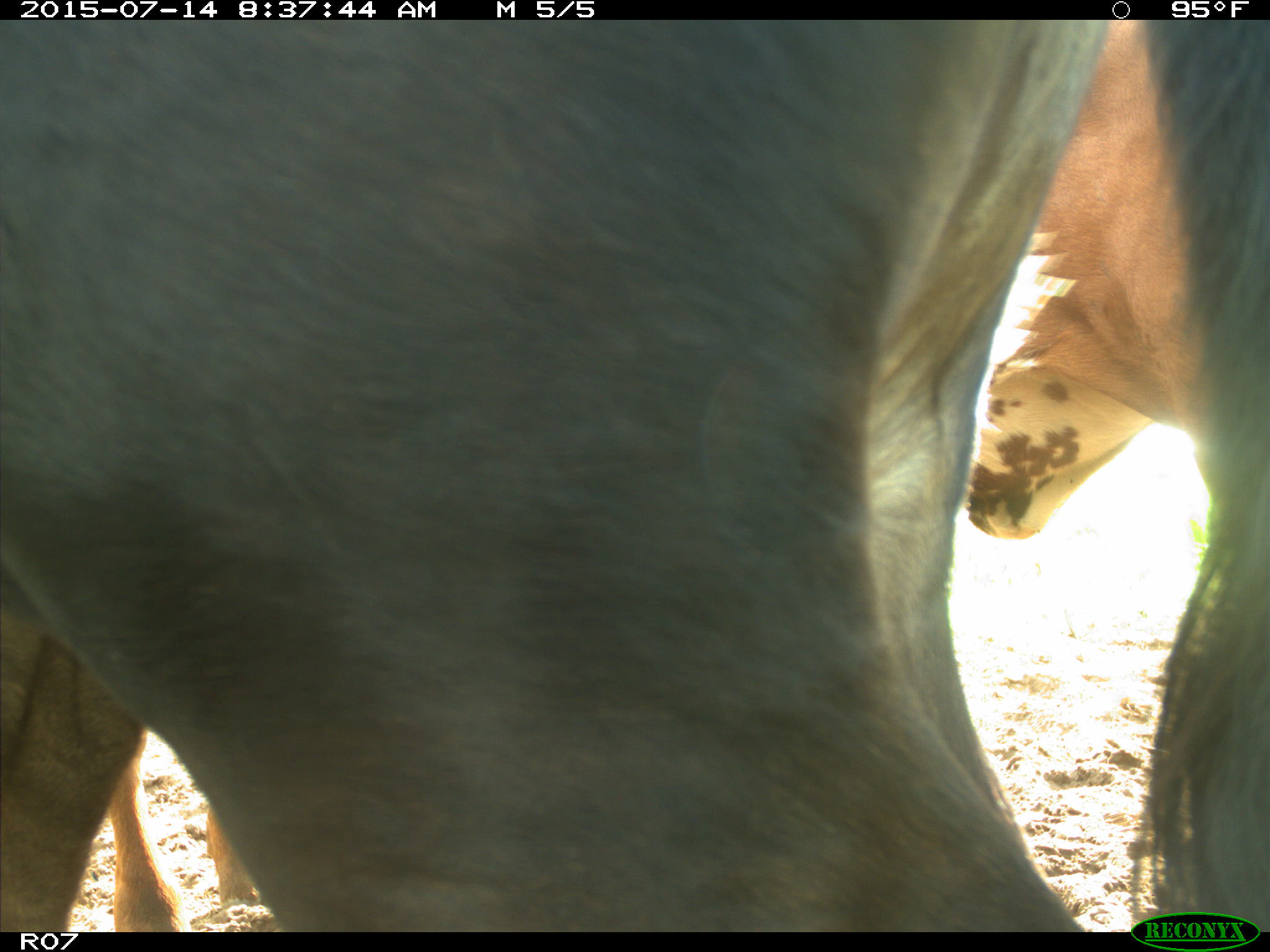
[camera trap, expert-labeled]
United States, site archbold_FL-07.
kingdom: Animalia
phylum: Chordata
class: Mammalia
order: Artiodactyla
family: Bovidae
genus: Bos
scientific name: Bos taurus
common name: domestic cow